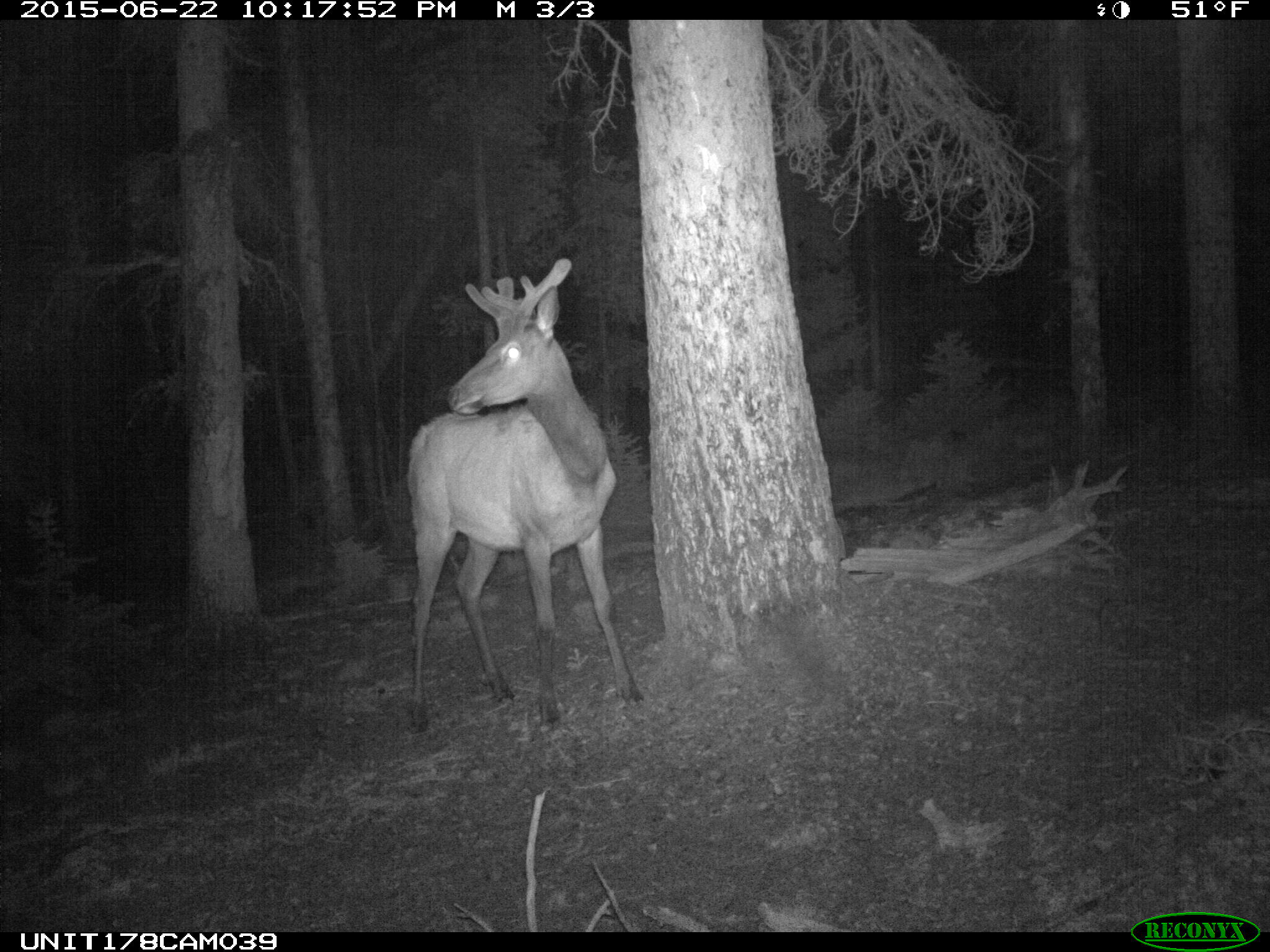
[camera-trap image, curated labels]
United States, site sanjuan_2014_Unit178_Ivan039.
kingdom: Animalia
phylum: Chordata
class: Mammalia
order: Artiodactyla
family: Cervidae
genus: Cervus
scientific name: Cervus elaphus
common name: red deer